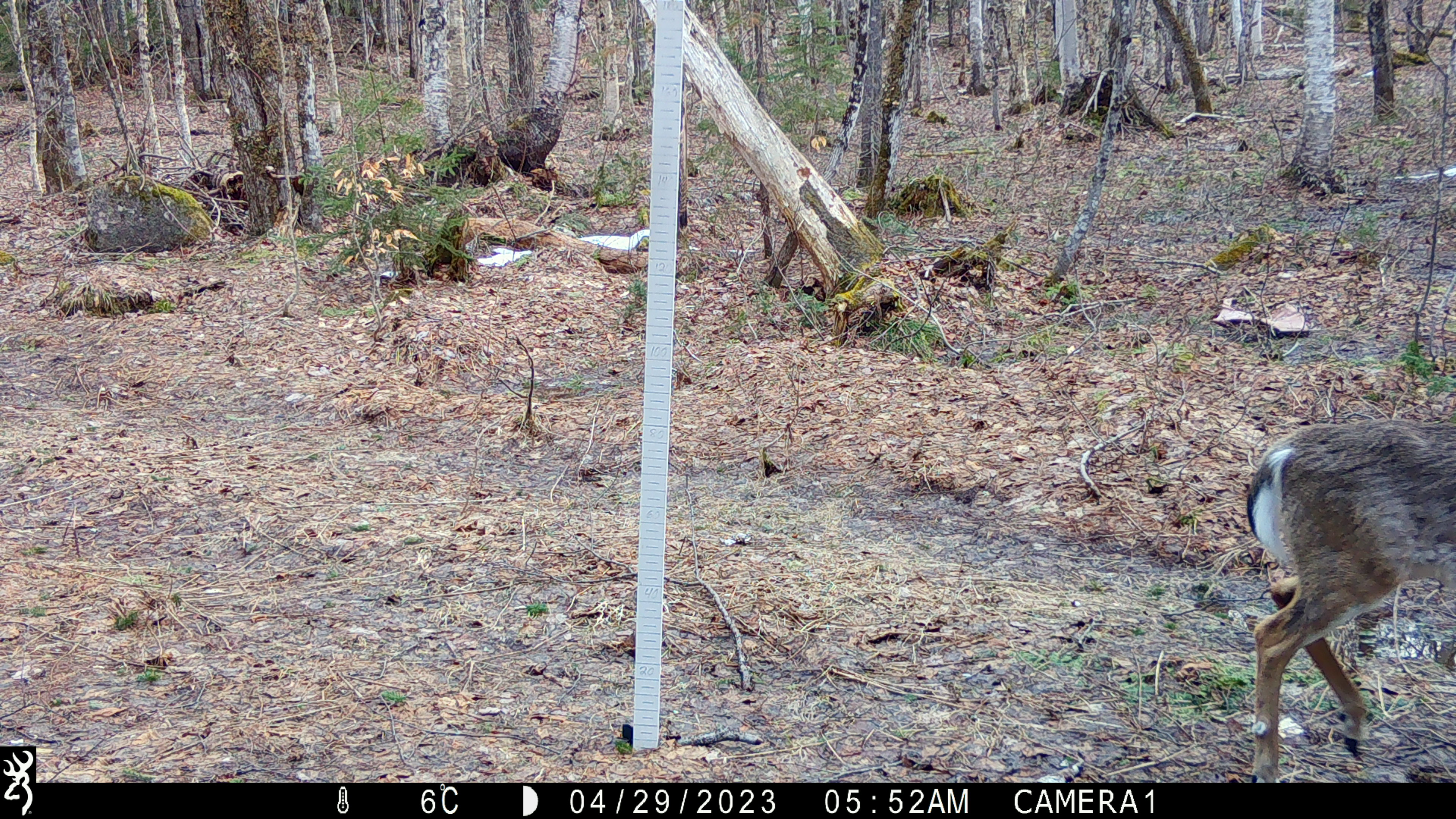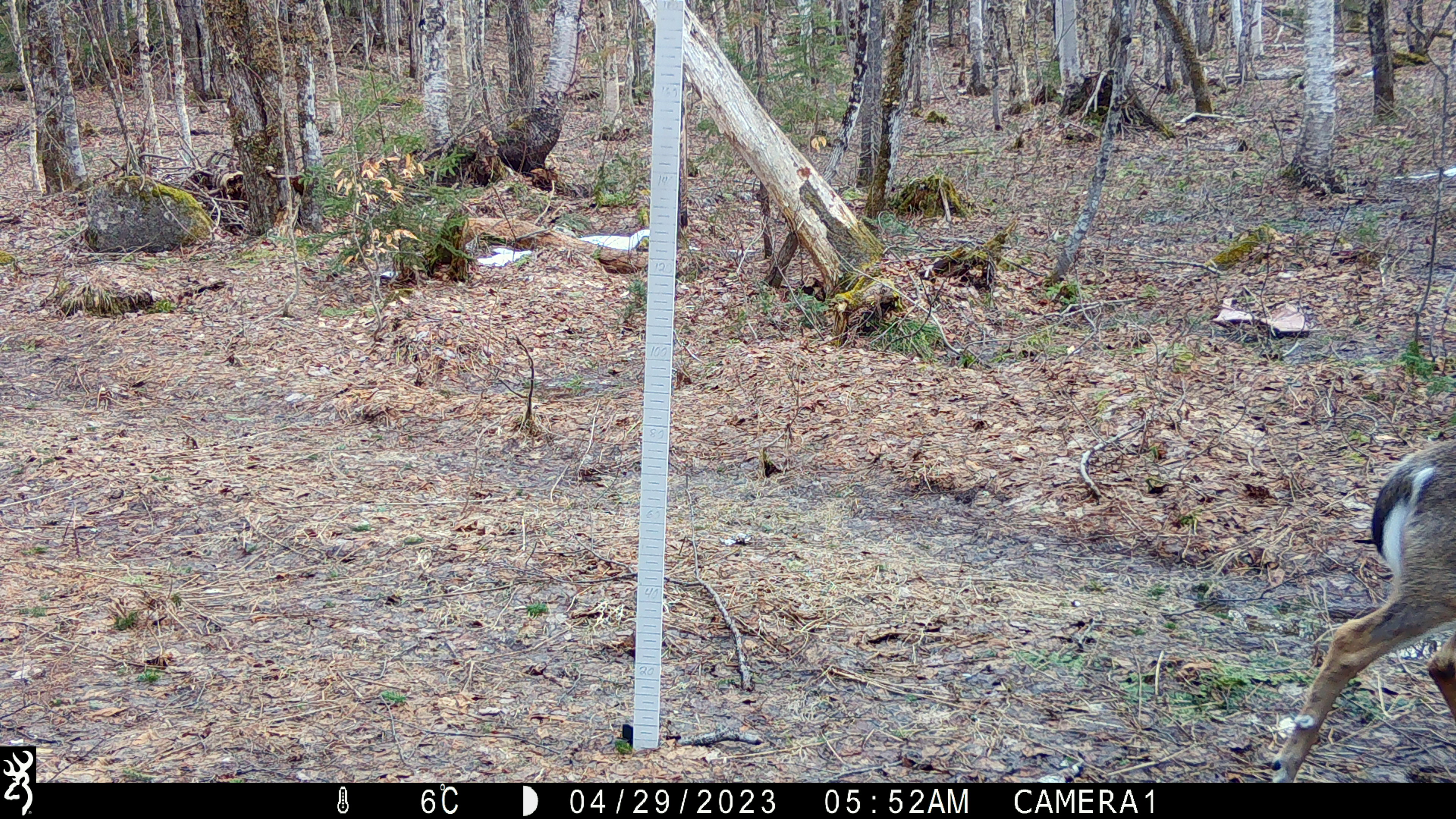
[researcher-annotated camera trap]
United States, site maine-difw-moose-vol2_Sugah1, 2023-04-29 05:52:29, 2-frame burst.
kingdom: Animalia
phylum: Chordata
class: Mammalia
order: Artiodactyla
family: Cervidae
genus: Odocoileus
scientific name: Odocoileus virginianus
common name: white-tailed deer